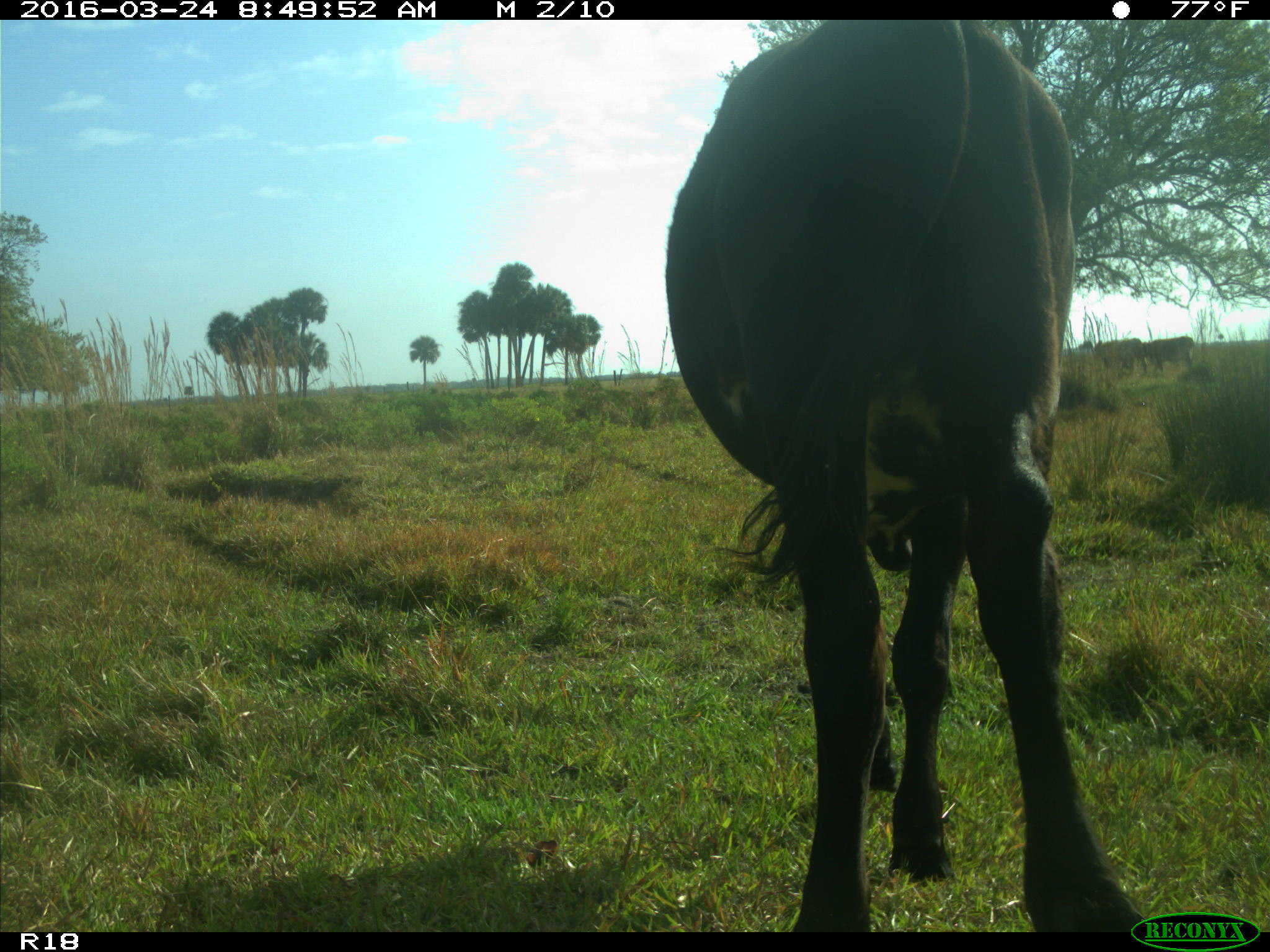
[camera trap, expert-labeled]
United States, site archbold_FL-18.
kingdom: Animalia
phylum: Chordata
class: Mammalia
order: Artiodactyla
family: Bovidae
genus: Bos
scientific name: Bos taurus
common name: domestic cow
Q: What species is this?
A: Bos taurus (domestic cow).